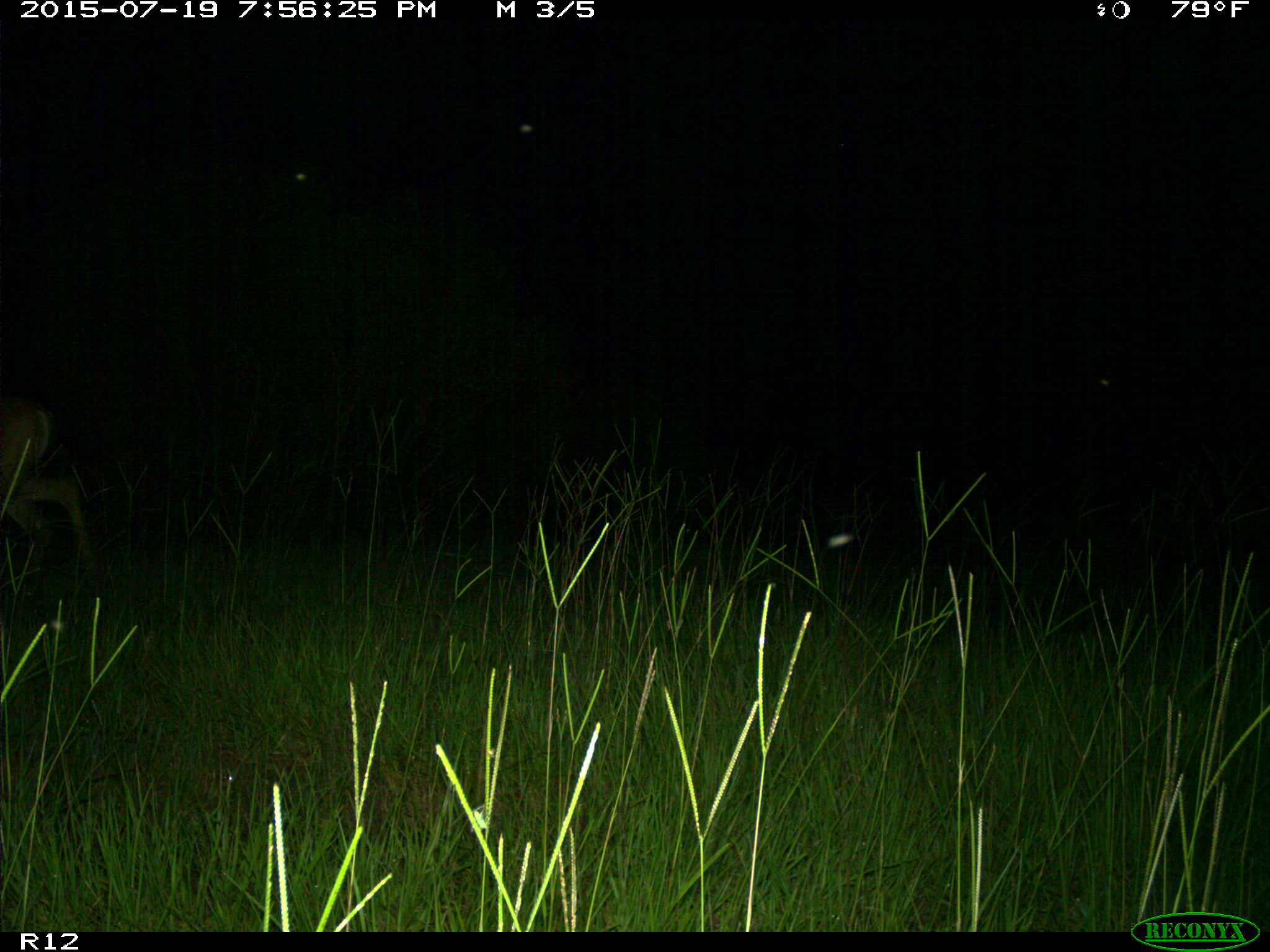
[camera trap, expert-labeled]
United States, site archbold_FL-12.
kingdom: Animalia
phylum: Chordata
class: Mammalia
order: Artiodactyla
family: Cervidae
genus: Odocoileus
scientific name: Odocoileus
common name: deer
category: unidentified deer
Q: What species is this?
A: Unidentified deer (deer) (Odocoileus).